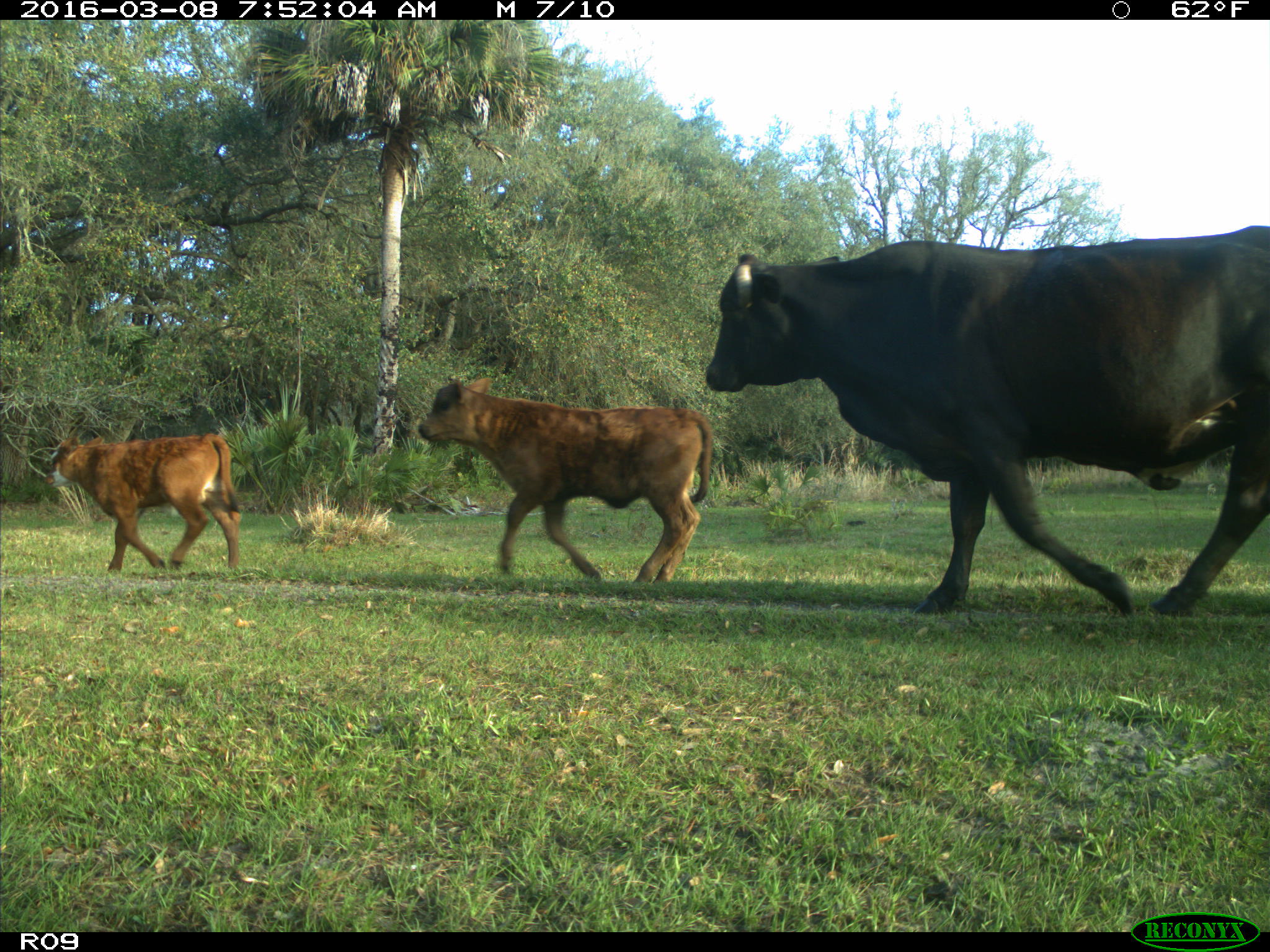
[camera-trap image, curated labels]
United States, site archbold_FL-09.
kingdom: Animalia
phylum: Chordata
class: Mammalia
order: Artiodactyla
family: Bovidae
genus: Bos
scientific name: Bos taurus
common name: domestic cow